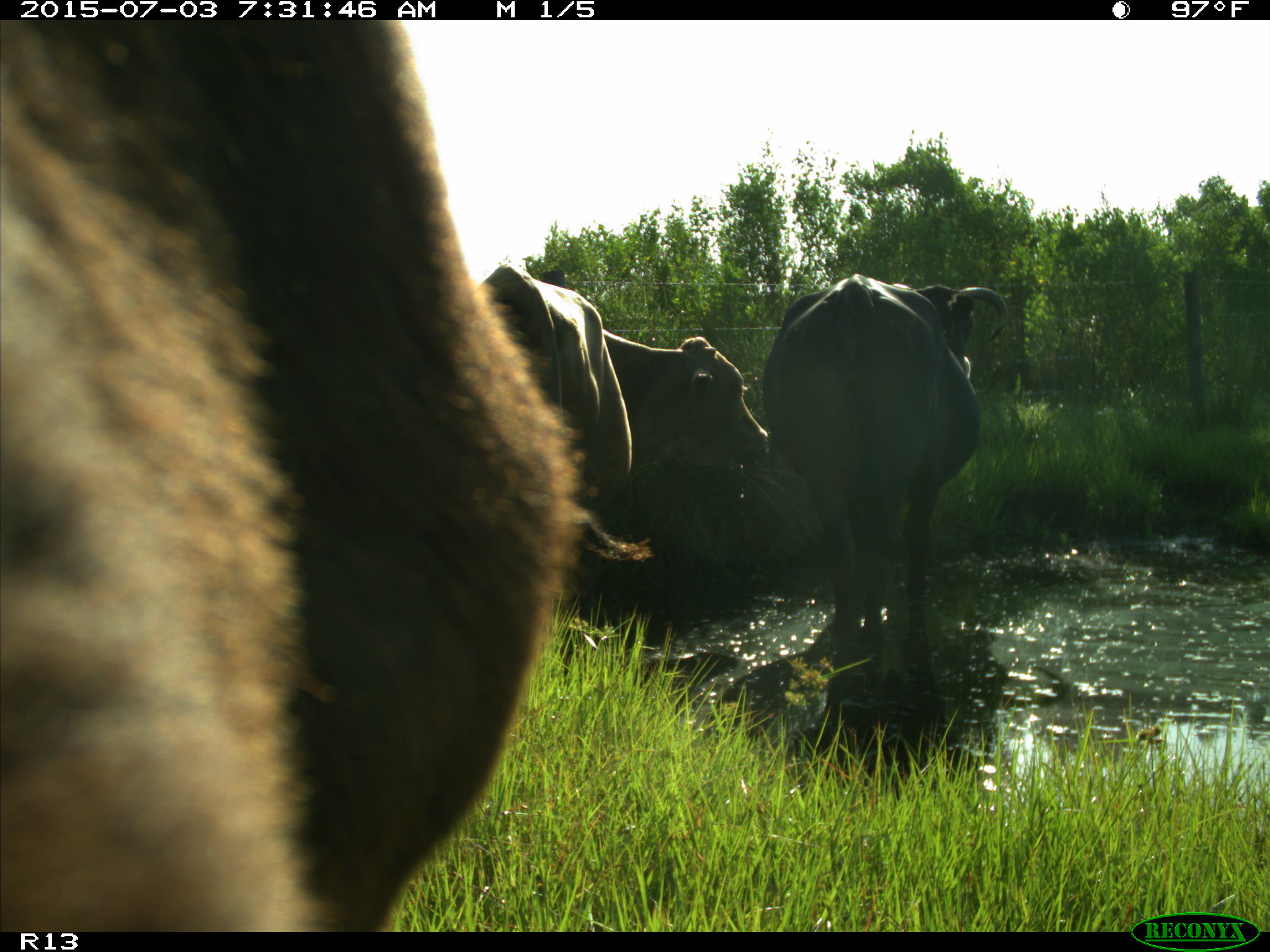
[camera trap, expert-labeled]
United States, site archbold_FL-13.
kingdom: Animalia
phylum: Chordata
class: Mammalia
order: Artiodactyla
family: Bovidae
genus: Bos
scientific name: Bos taurus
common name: domestic cow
Bos taurus (domestic cow).